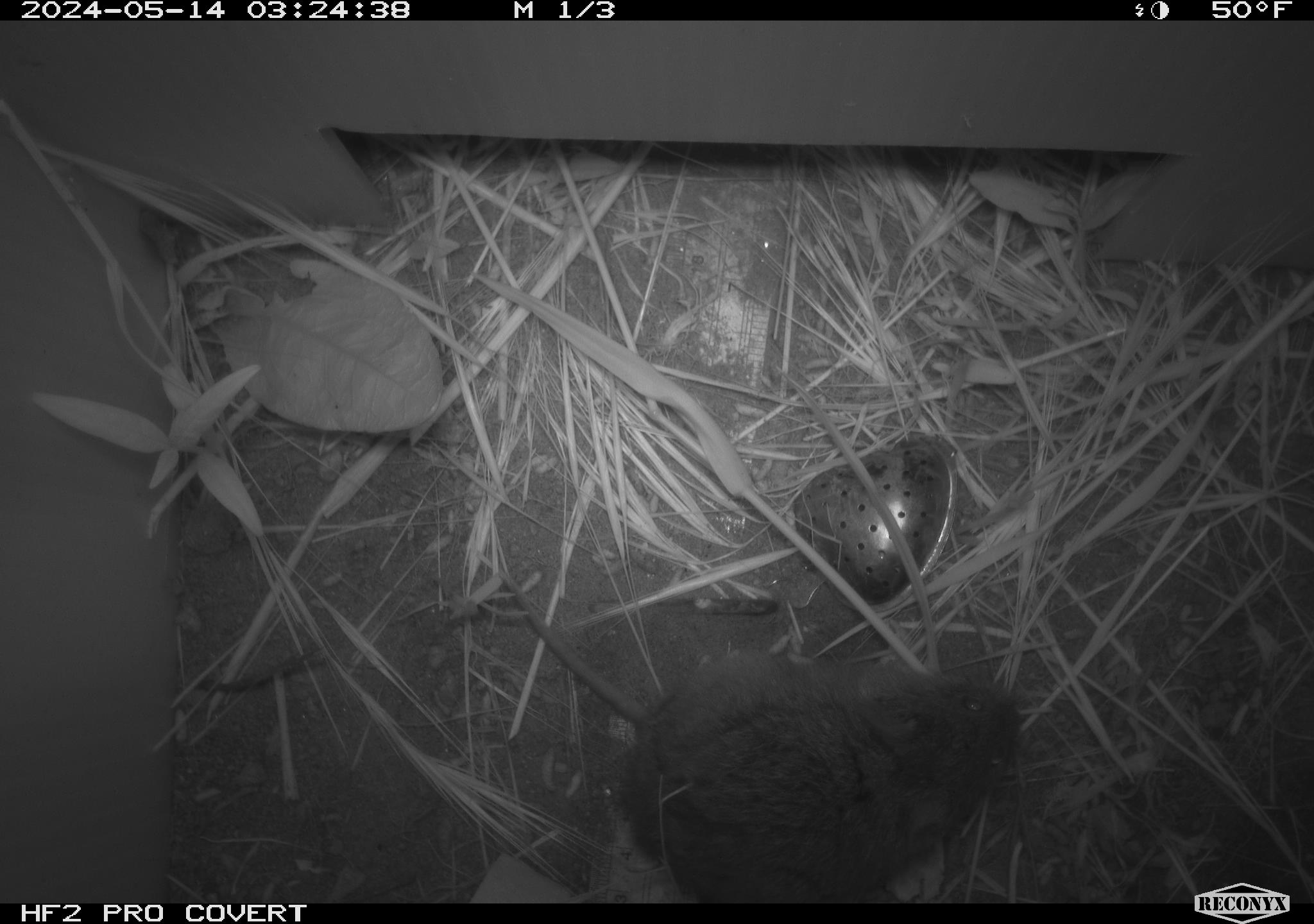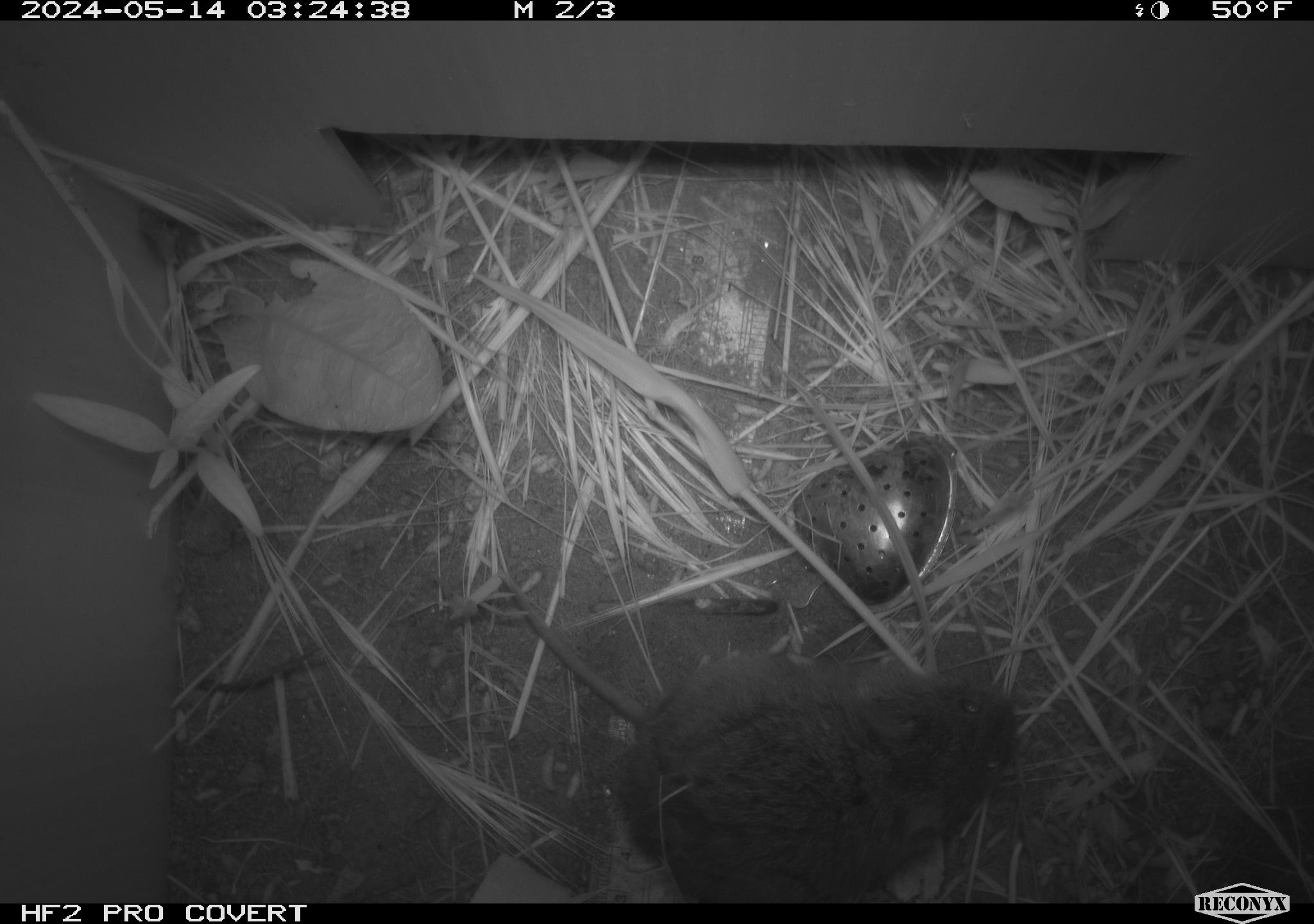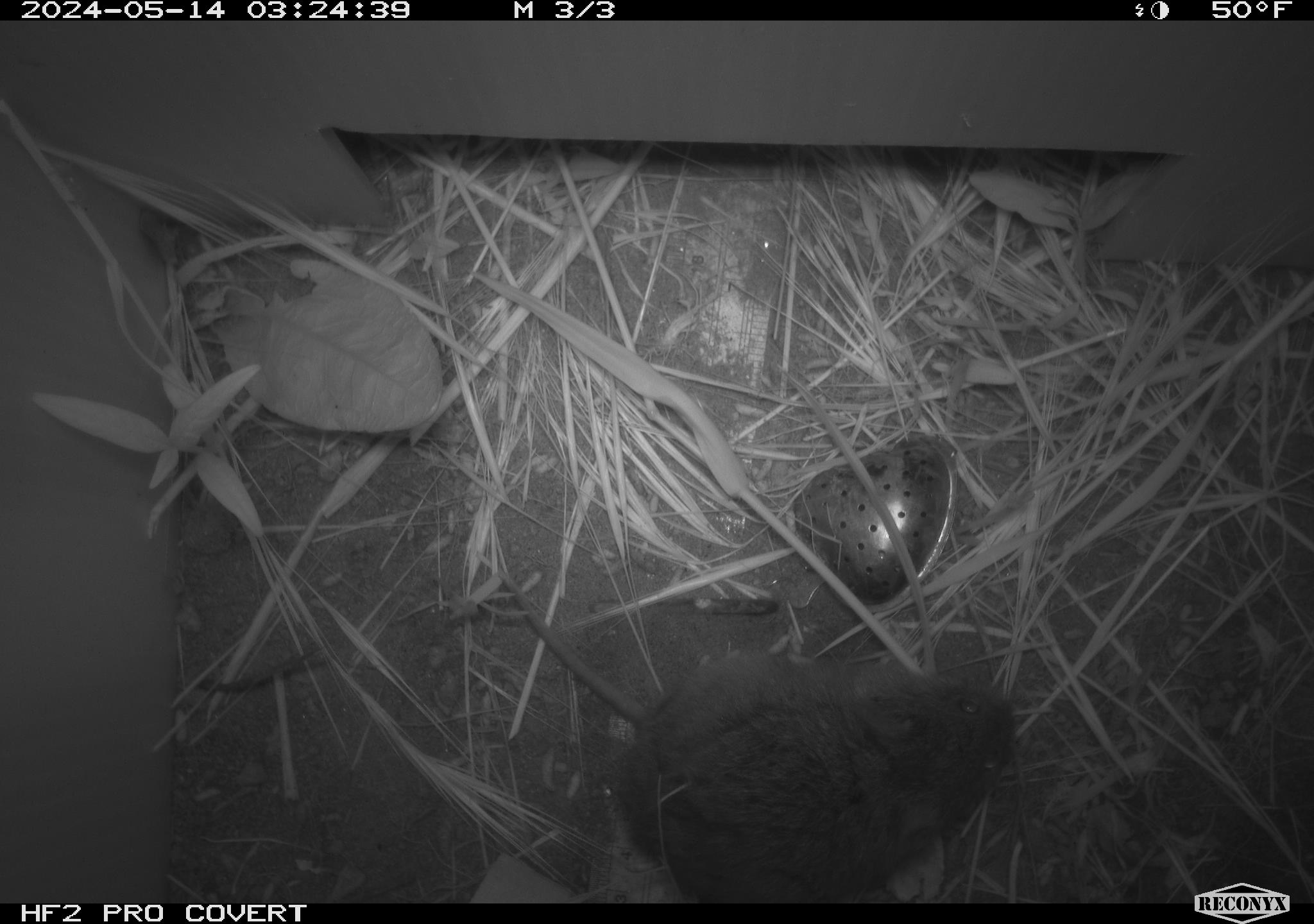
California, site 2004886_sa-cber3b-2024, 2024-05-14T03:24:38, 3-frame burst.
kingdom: Animalia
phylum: Chordata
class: Mammalia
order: Rodentia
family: Cricetidae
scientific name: Arvicolinae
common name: voles, lemmings, and muskrats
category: arvicolinae subfamily